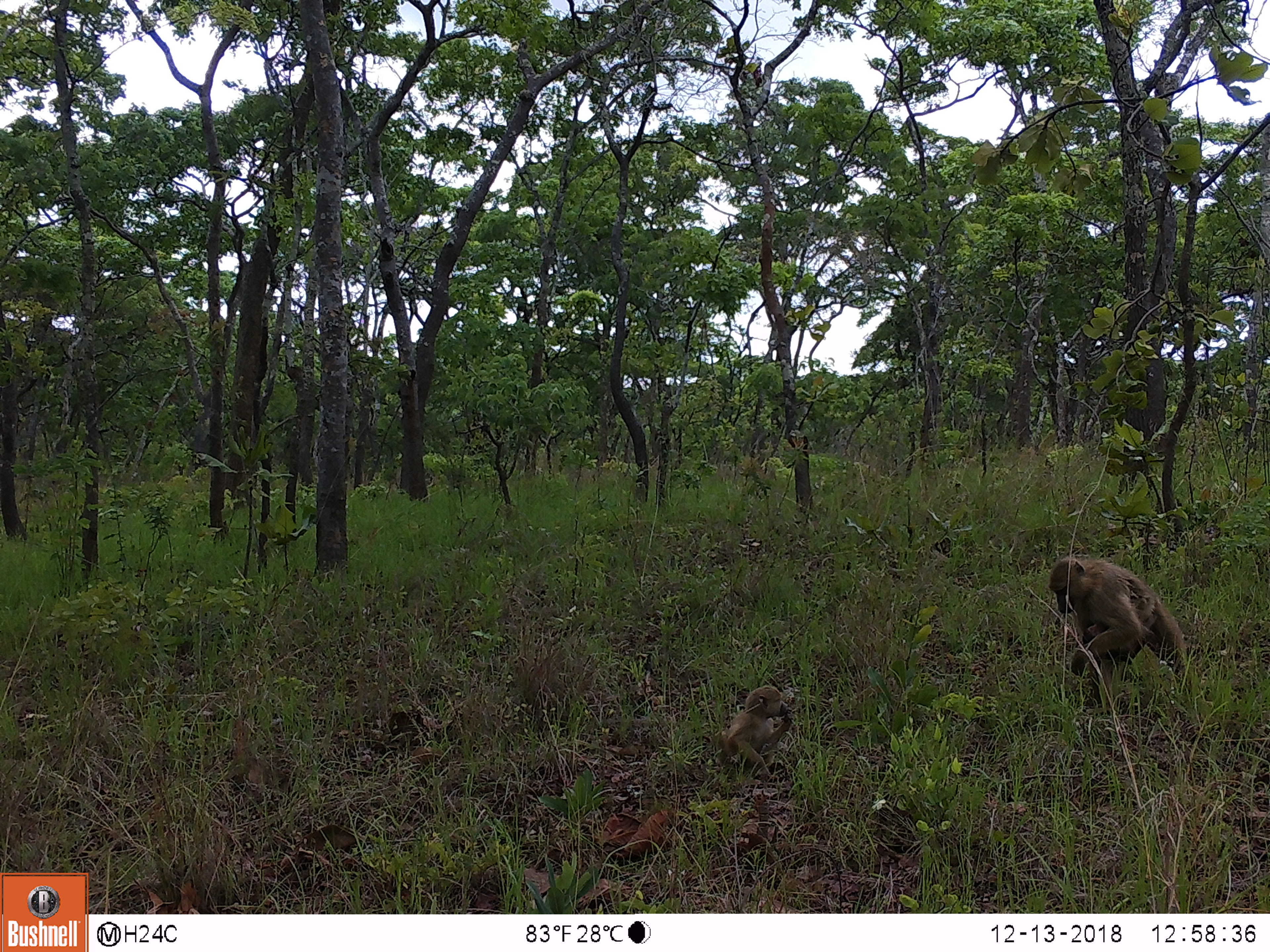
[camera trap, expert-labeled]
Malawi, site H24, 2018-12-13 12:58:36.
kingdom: Animalia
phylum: Chordata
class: Mammalia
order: Primates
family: Cercopithecidae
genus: Papio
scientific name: Papio cynocephalus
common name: yellow baboon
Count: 2.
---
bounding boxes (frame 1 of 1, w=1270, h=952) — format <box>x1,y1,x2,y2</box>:
yellow baboon: <box>1042,553,1190,700</box>; <box>717,680,792,777</box>